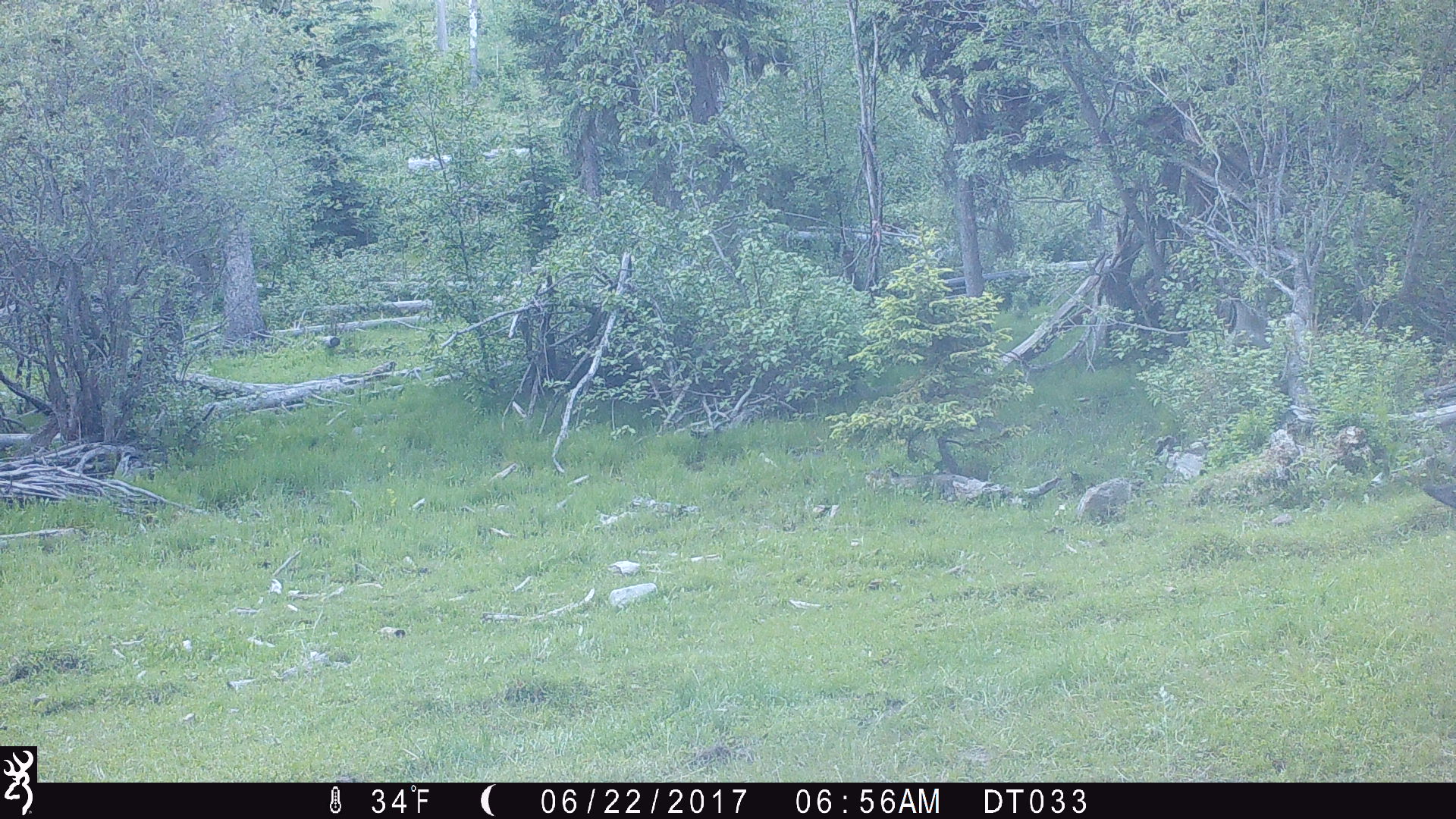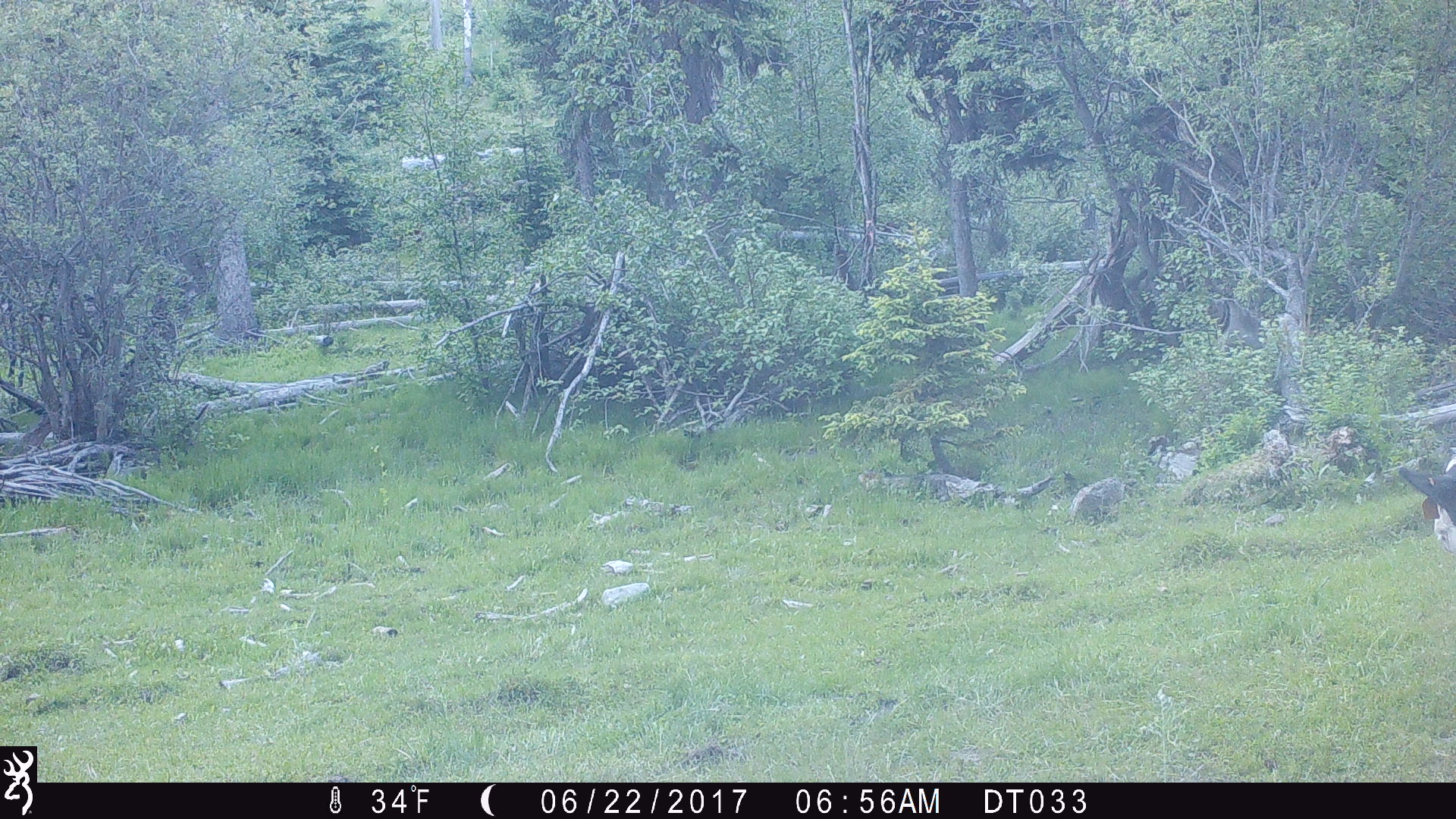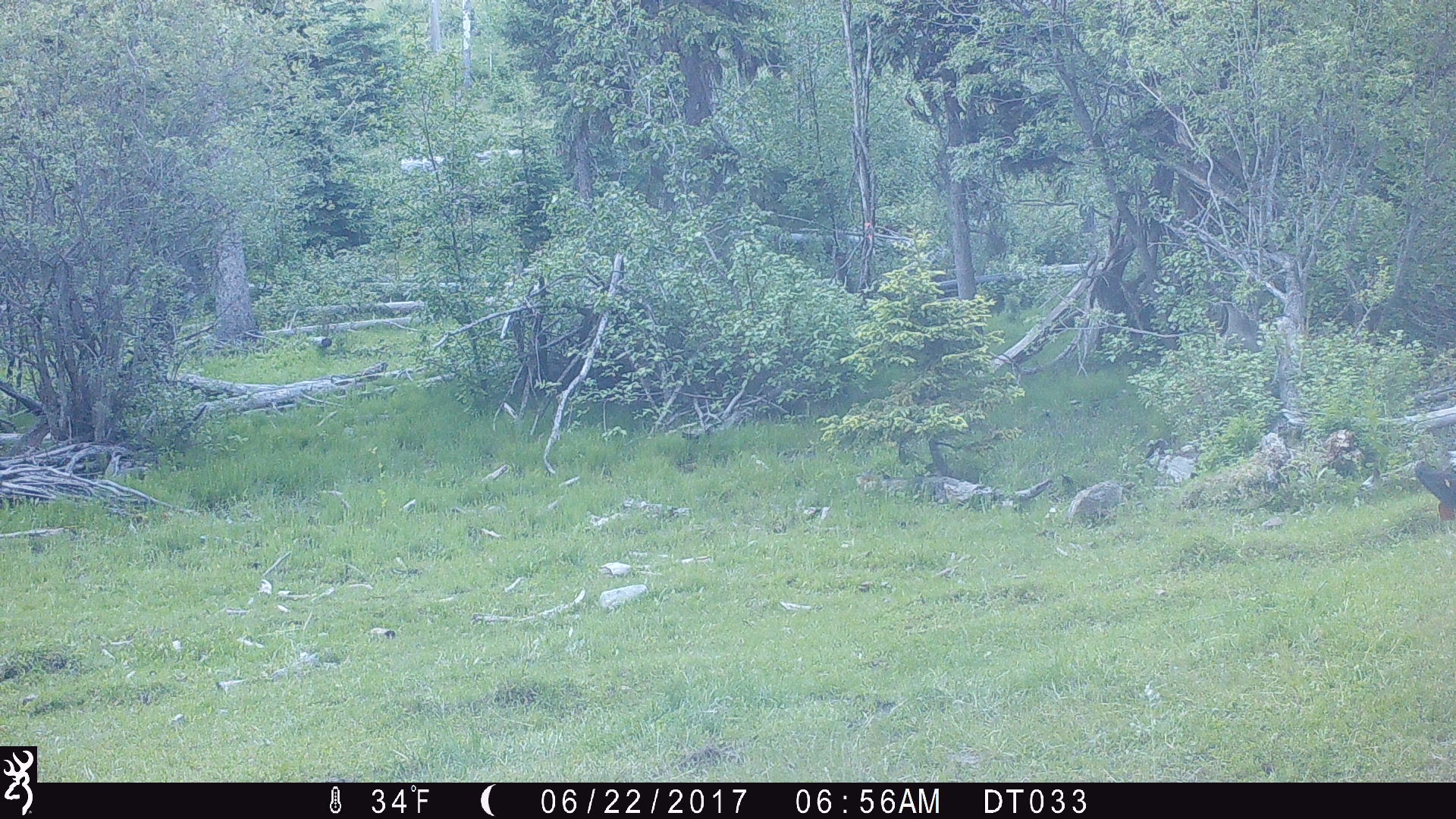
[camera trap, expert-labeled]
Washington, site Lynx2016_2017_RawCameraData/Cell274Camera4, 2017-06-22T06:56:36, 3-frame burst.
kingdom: Animalia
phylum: Chordata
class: Mammalia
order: Artiodactyla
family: Bovidae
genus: Bos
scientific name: Bos taurus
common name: domestic cattle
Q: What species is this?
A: Domestic cattle (Bos taurus).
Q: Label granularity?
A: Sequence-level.